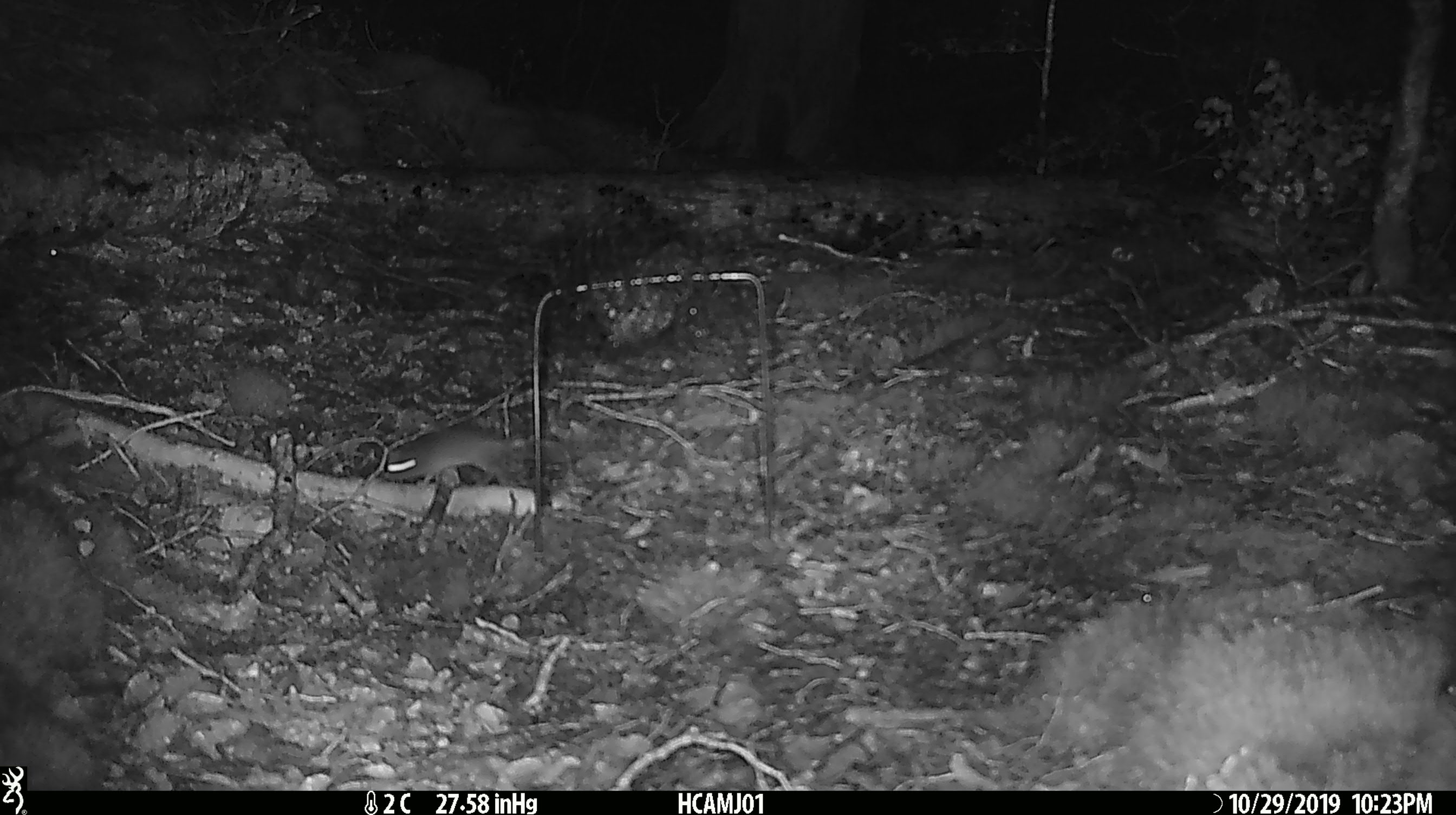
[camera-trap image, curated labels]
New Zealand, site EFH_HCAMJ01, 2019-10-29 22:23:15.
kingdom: Animalia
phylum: Chordata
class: Mammalia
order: Rodentia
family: Muridae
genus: Mus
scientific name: Mus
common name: mouse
Mouse (Mus).